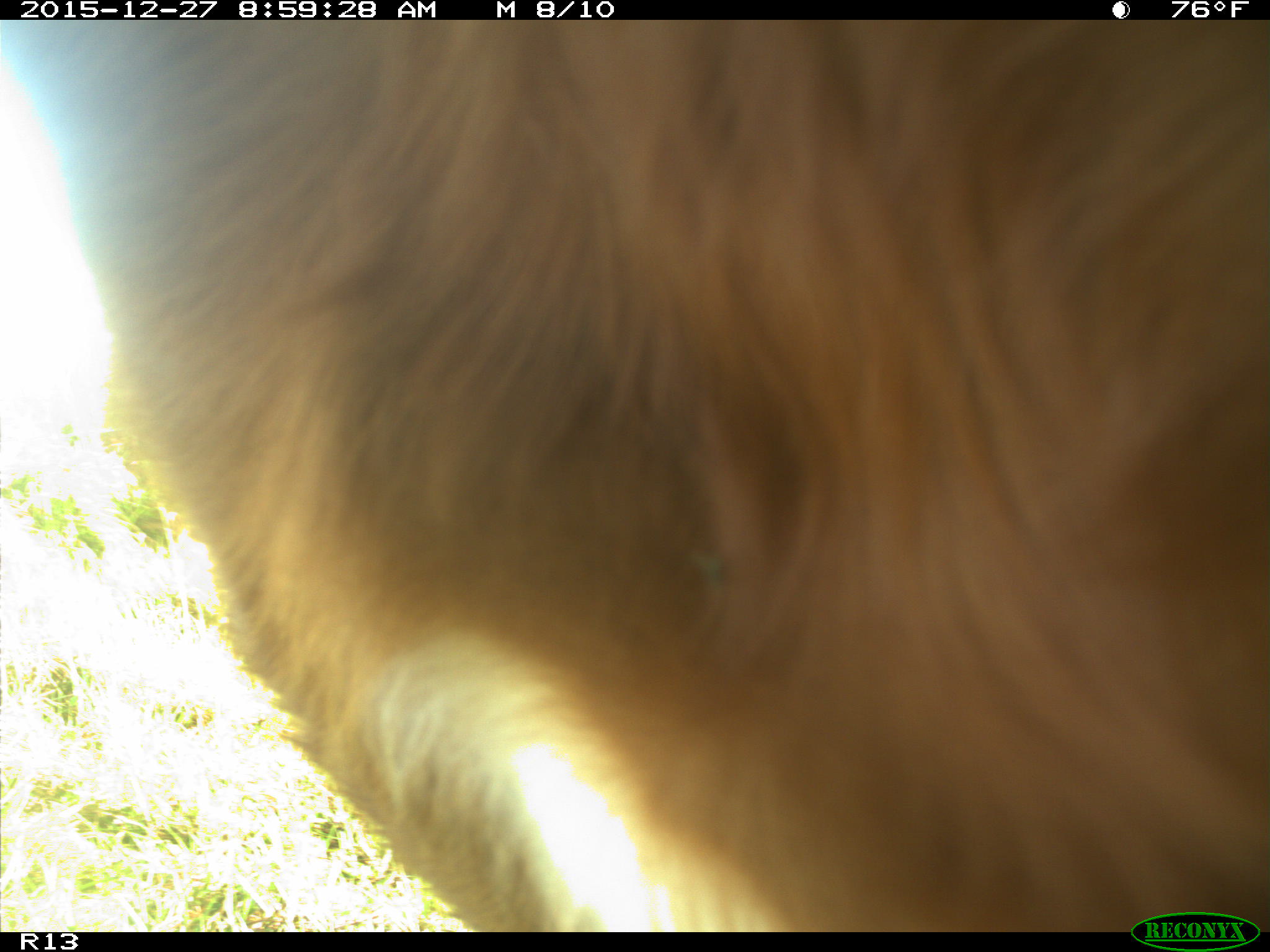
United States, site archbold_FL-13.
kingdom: Animalia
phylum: Chordata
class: Mammalia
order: Artiodactyla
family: Bovidae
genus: Bos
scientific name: Bos taurus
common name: domestic cow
Bos taurus (domestic cow).